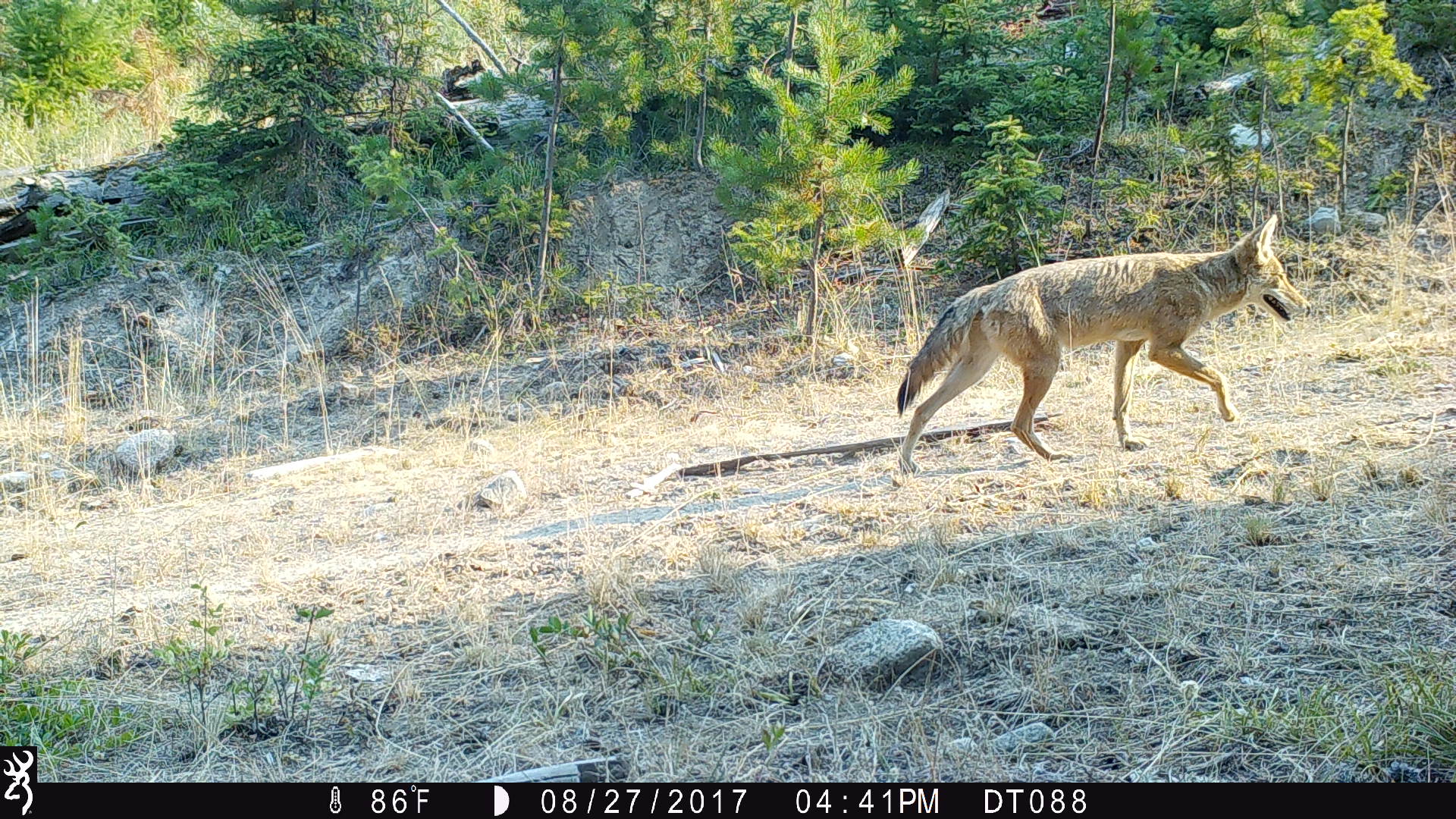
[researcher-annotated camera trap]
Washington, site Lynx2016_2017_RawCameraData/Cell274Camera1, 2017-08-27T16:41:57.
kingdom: Animalia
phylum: Chordata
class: Mammalia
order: Carnivora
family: Canidae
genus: Canis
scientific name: Canis latrans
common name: coyote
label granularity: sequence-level